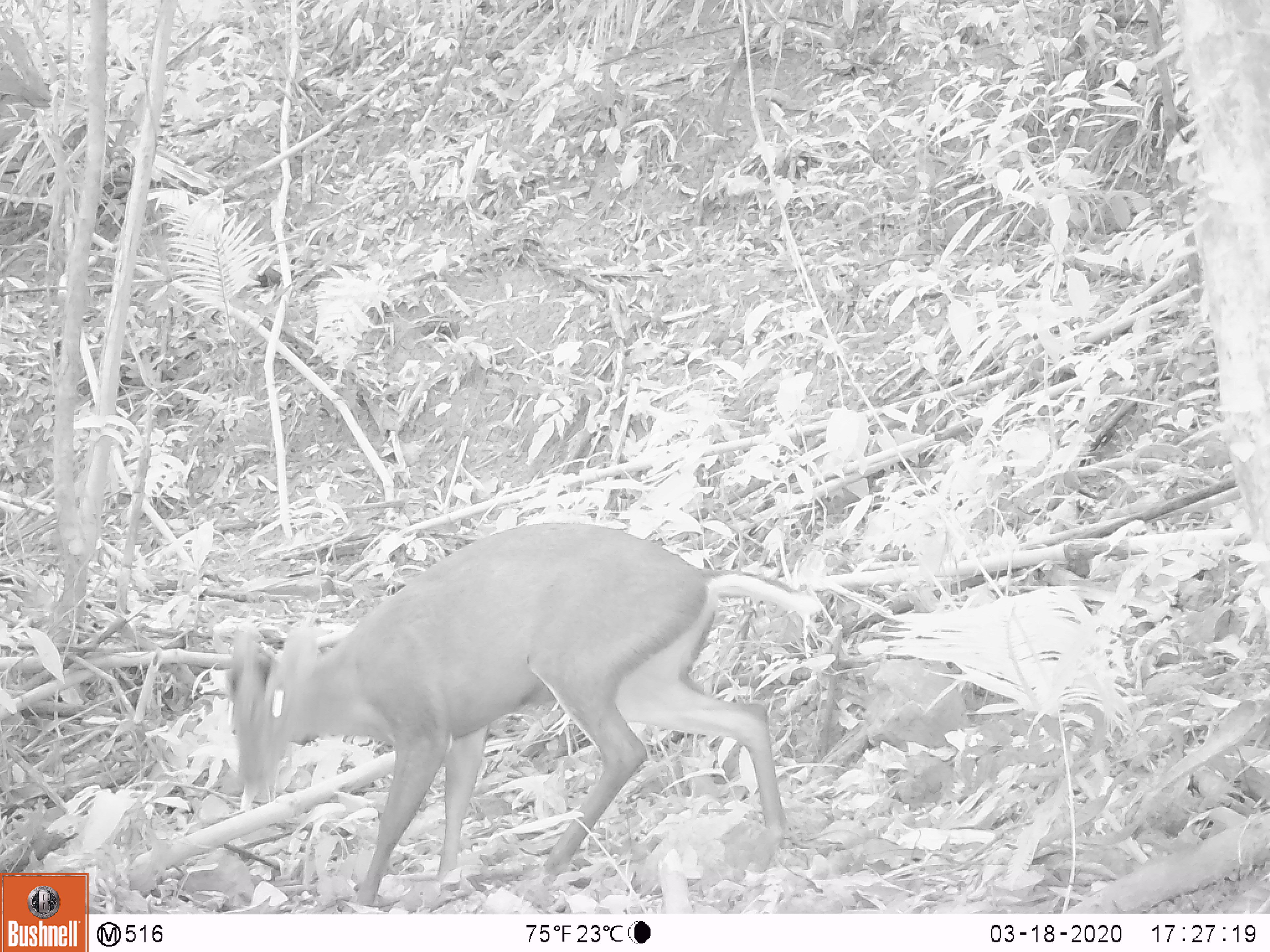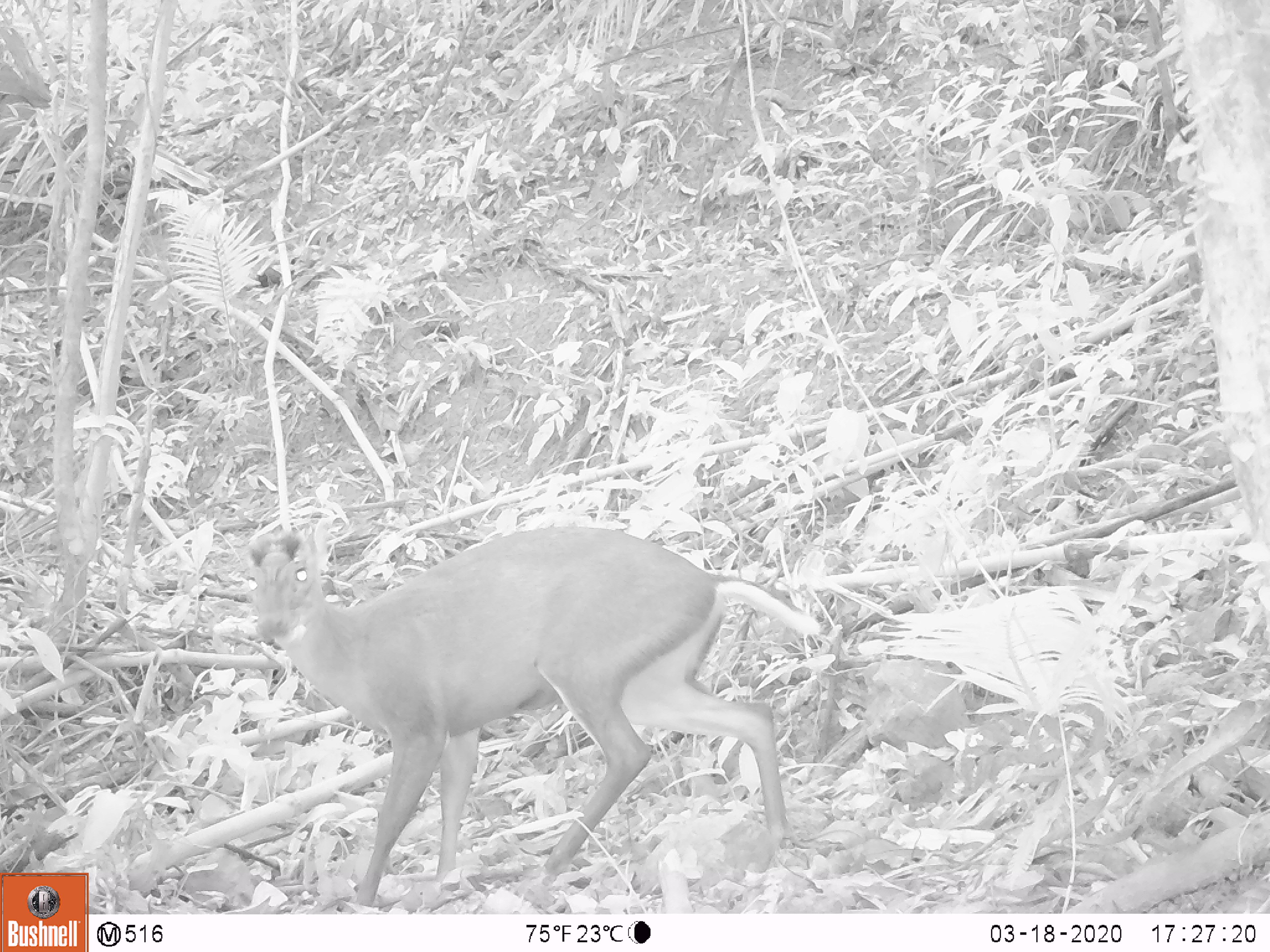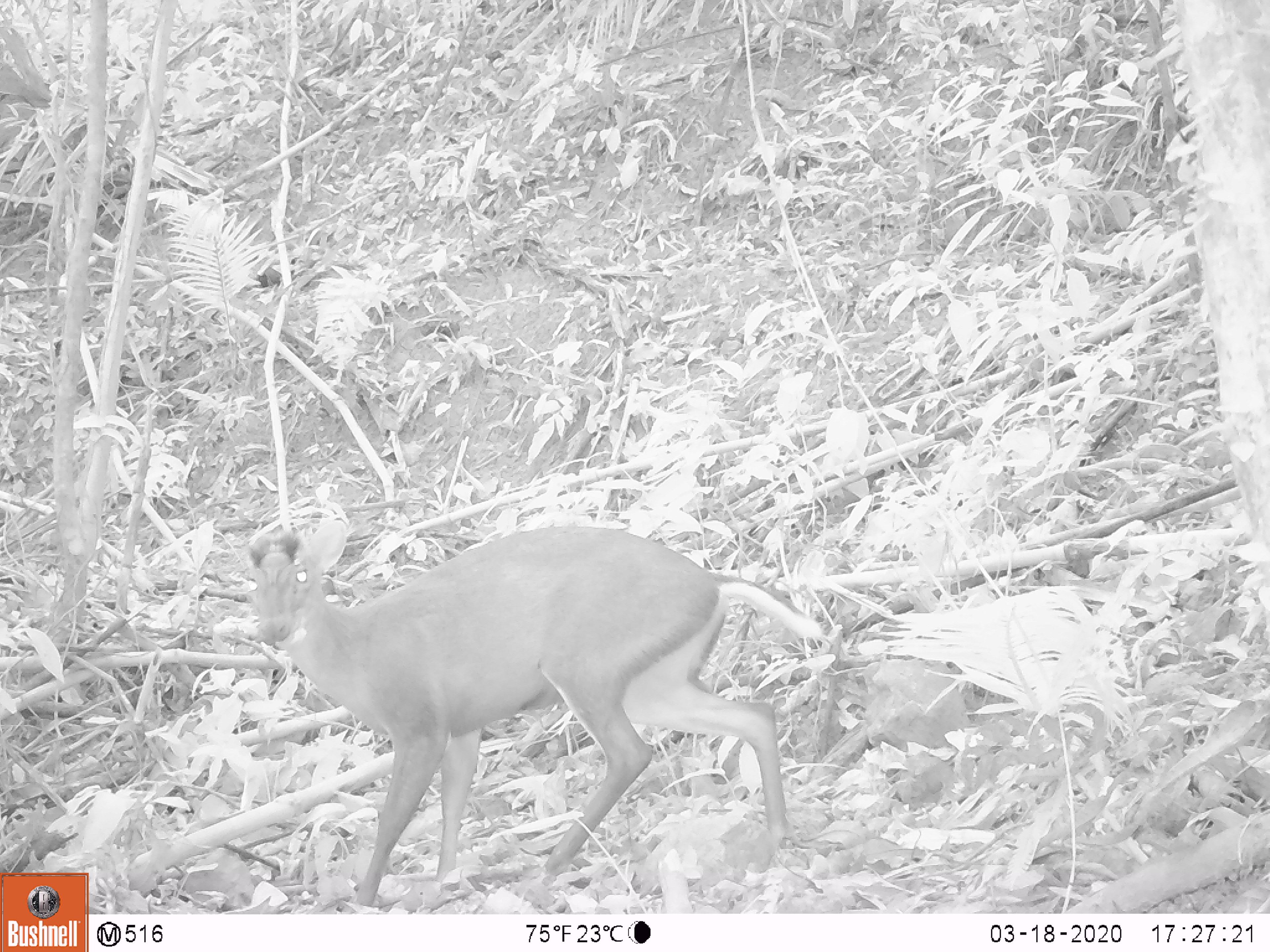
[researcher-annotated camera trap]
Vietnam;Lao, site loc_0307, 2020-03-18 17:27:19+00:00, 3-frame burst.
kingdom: Animalia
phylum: Chordata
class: Mammalia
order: Artiodactyla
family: Cervidae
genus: Muntiacus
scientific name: Muntiacus rooseveltorum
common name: roosevelt's muntjac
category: roosevelts muntjac group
Roosevelts muntjac group (roosevelt's muntjac) (Muntiacus rooseveltorum). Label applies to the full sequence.